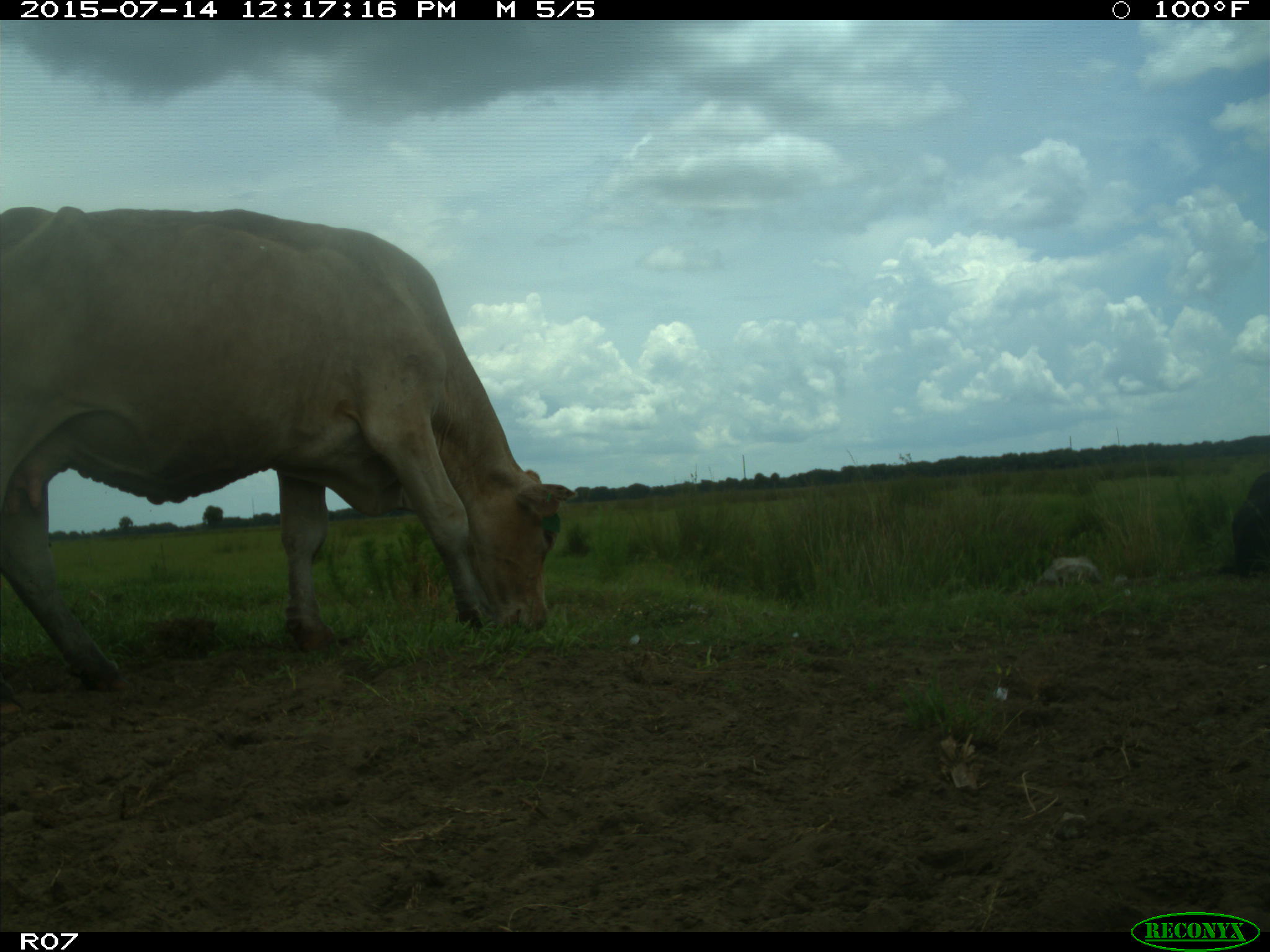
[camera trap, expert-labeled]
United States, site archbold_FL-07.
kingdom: Animalia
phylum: Chordata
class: Mammalia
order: Artiodactyla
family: Bovidae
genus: Bos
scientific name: Bos taurus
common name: domestic cow